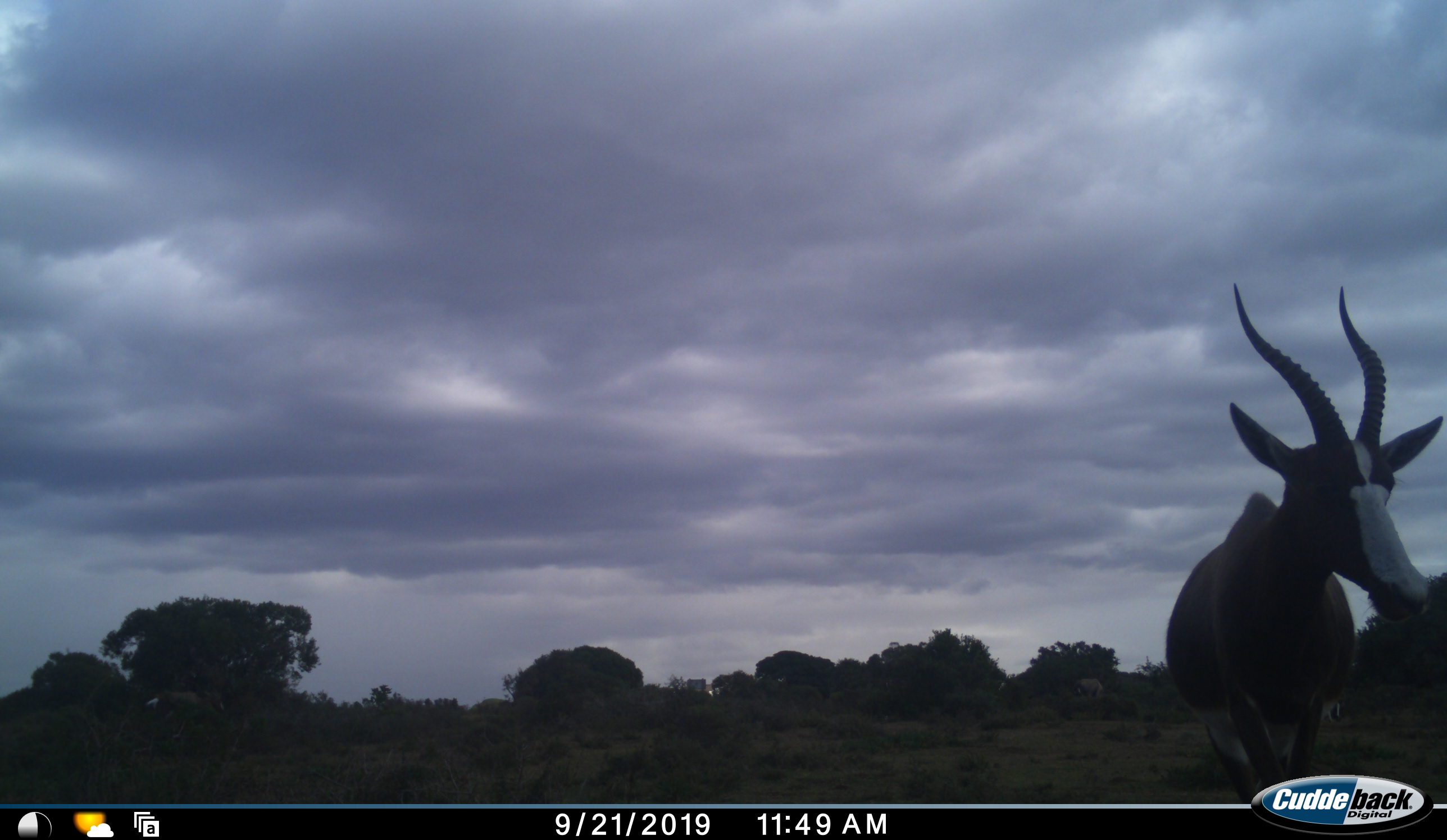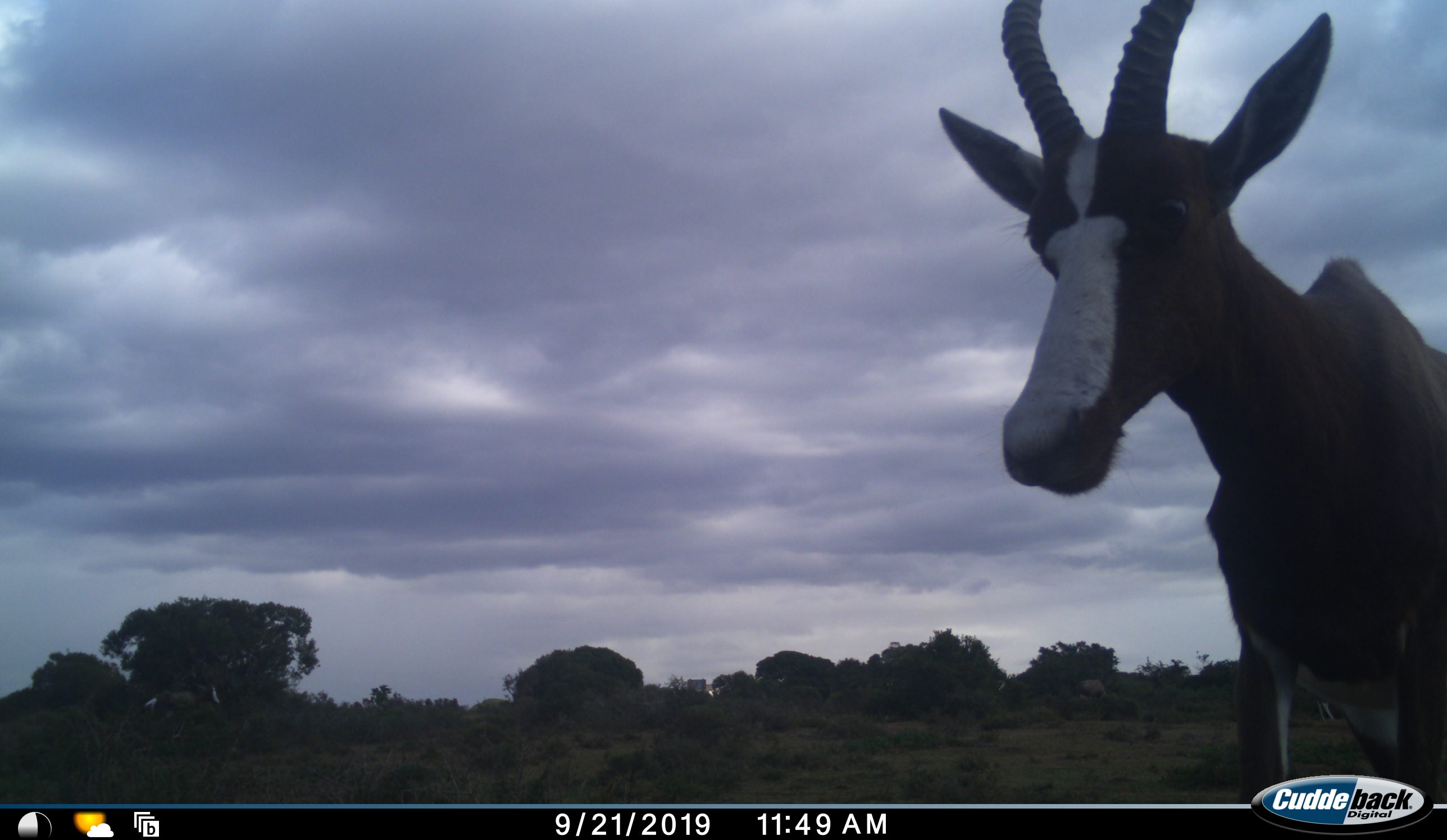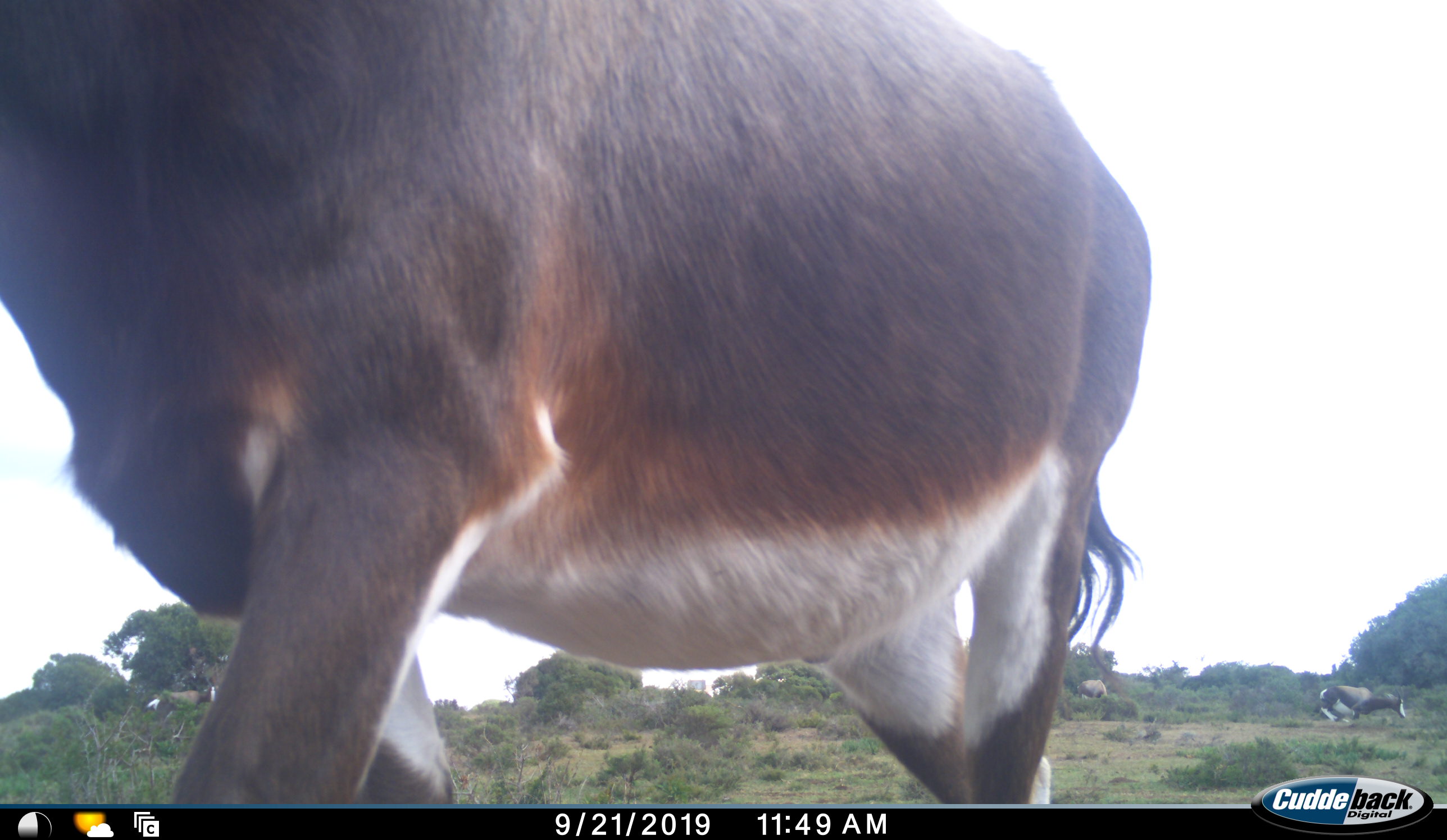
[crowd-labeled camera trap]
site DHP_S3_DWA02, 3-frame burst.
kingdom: Animalia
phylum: Chordata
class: Mammalia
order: Artiodactyla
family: Bovidae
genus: Damaliscus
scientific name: Damaliscus pygargus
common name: bontebok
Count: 1.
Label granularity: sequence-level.